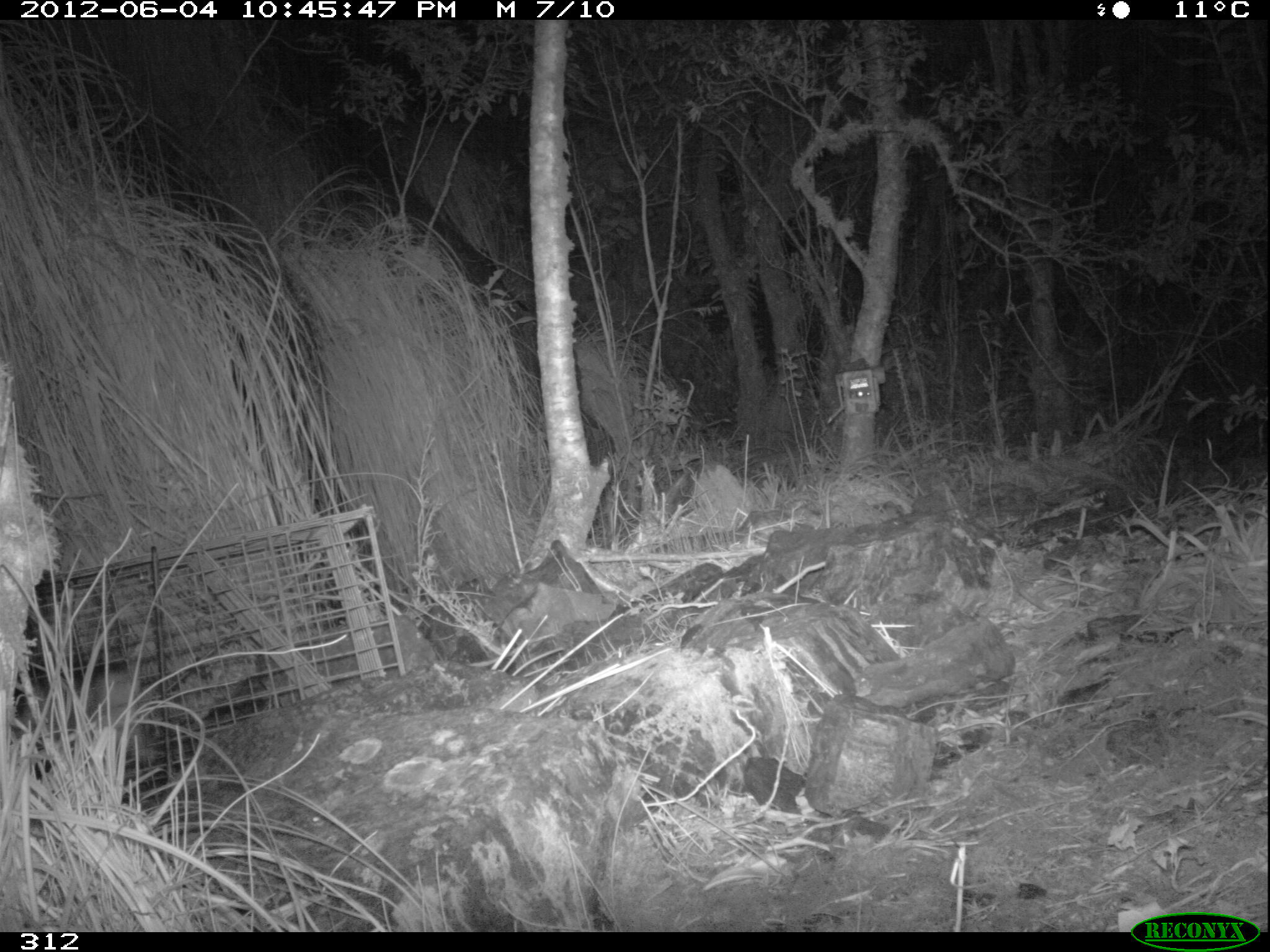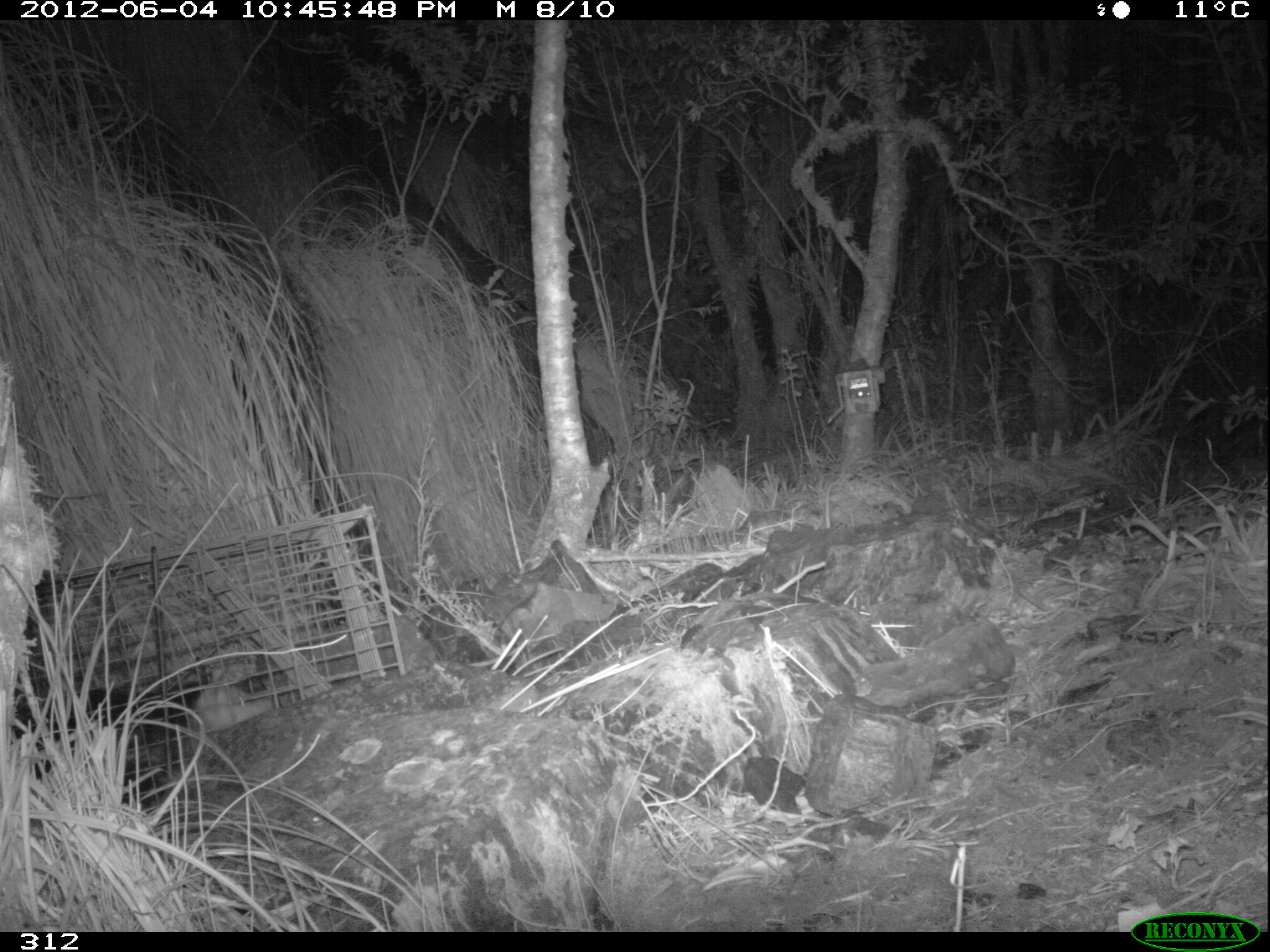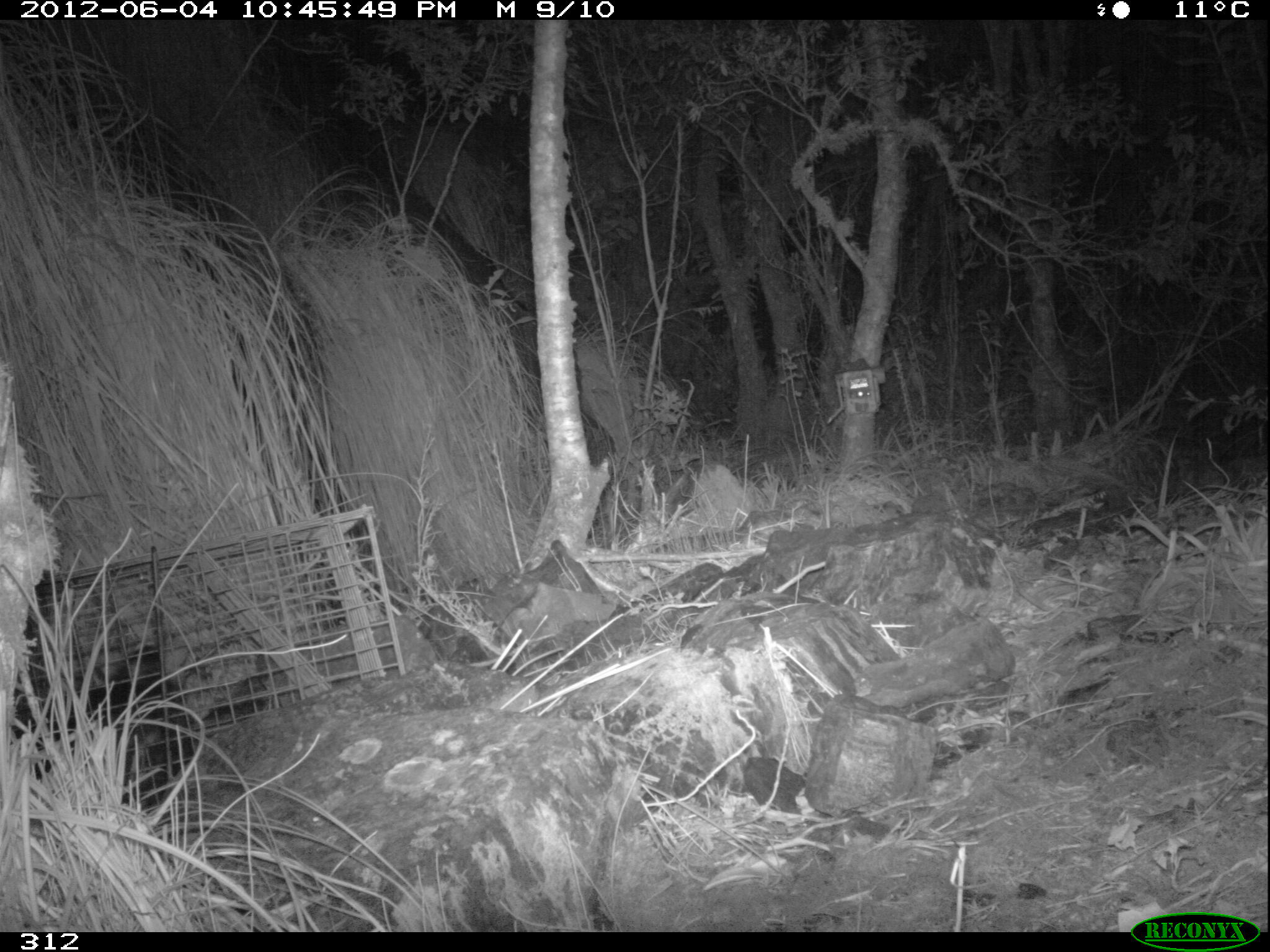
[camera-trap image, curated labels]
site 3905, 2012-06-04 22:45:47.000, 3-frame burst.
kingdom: Animalia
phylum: Chordata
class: Mammalia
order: Didelphimorphia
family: Didelphidae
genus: Didelphis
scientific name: Didelphis pernigra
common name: andean white-eared opossum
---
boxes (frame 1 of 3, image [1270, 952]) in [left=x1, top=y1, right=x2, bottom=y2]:
didelphis pernigra: [left=11, top=654, right=164, bottom=772]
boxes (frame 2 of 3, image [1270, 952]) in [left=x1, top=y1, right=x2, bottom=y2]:
didelphis pernigra: [left=9, top=654, right=279, bottom=813]